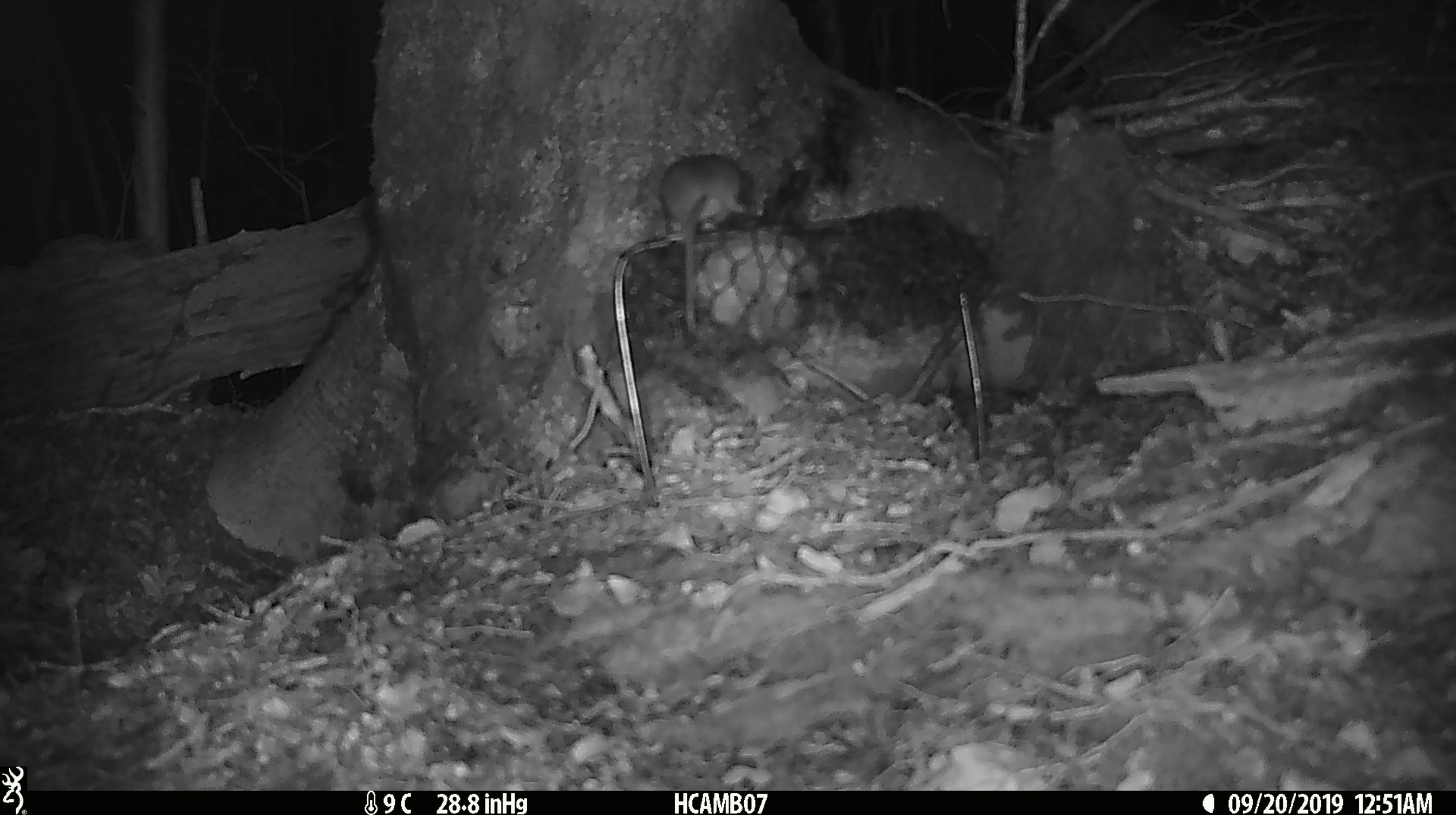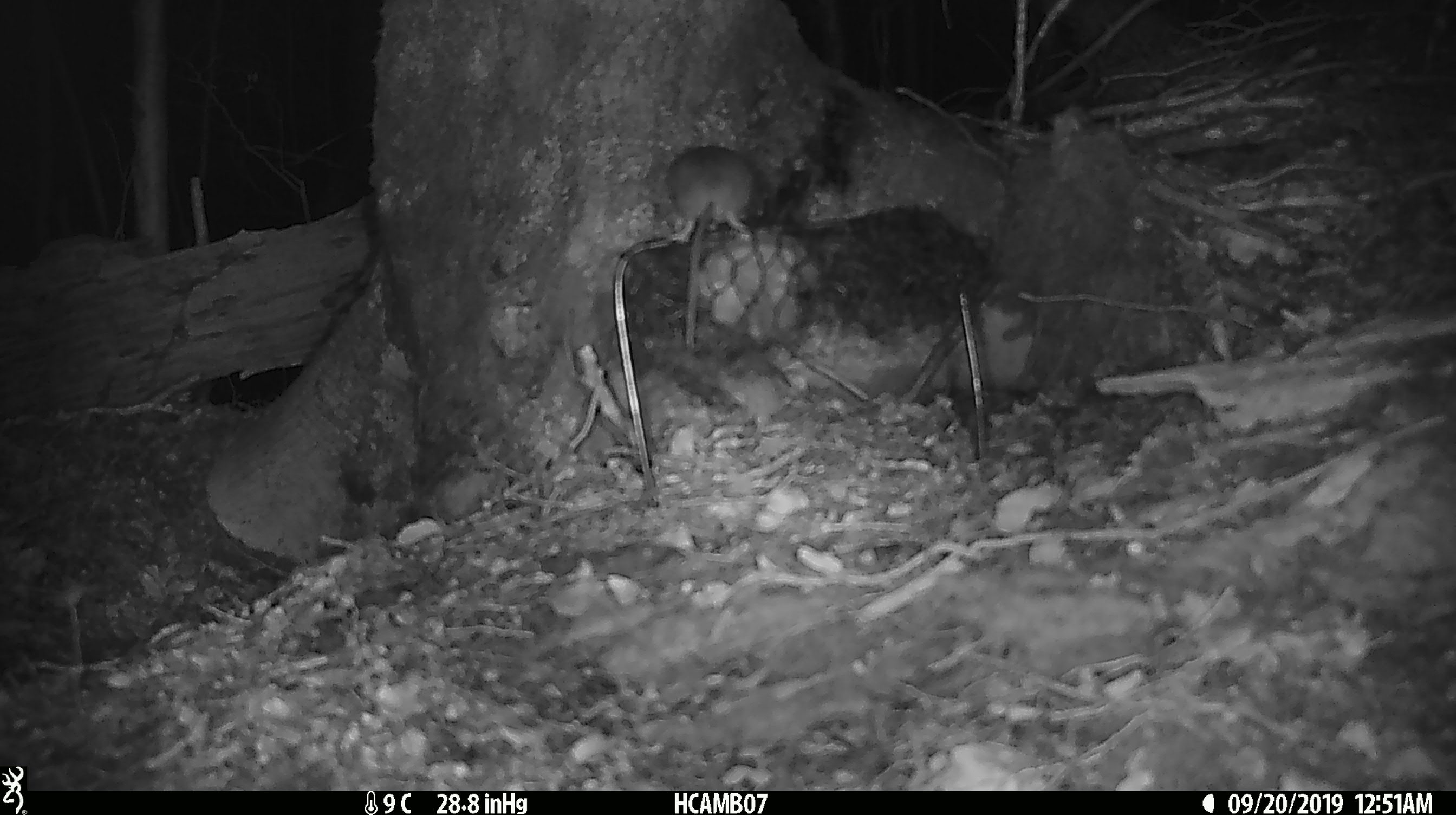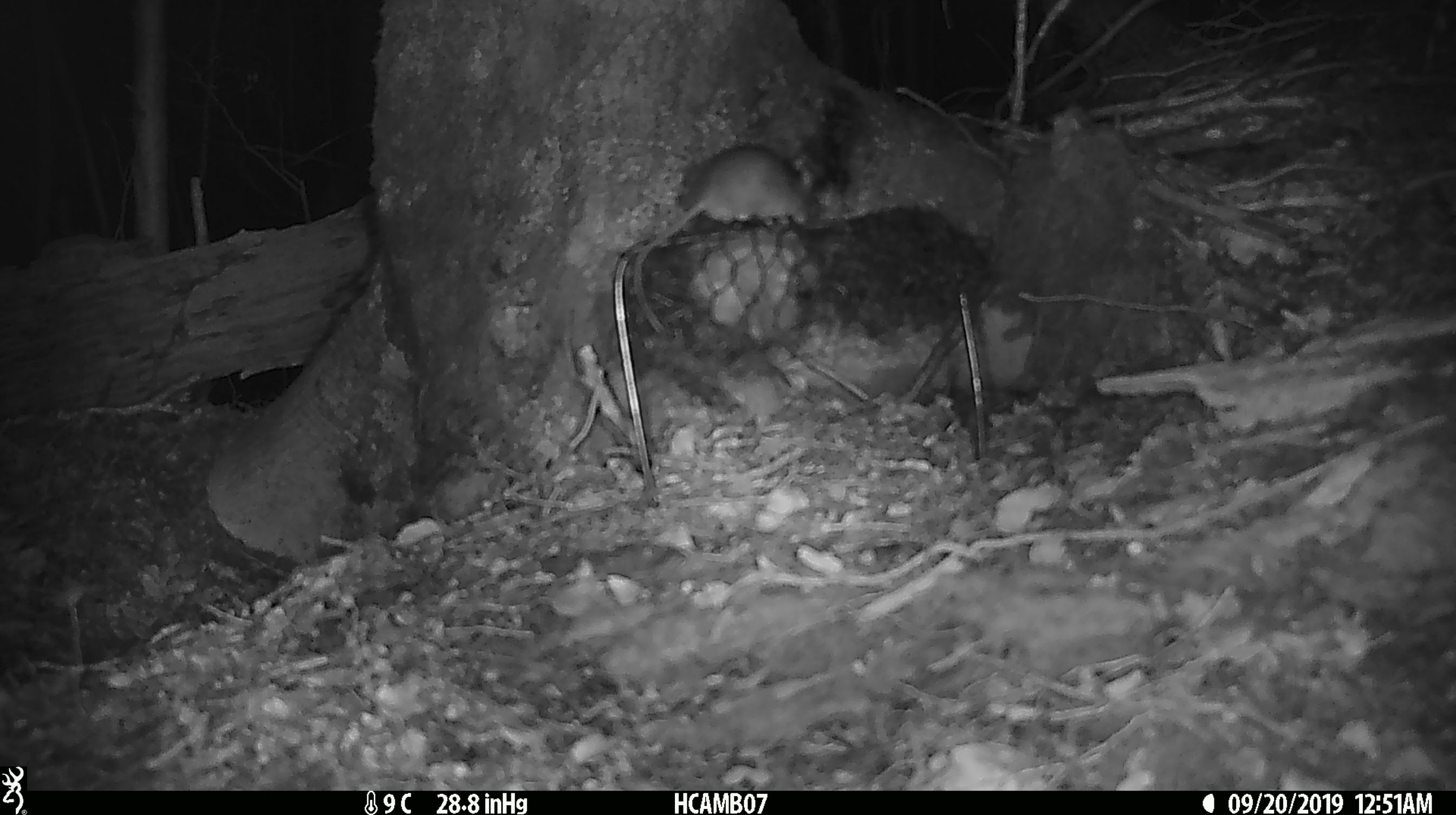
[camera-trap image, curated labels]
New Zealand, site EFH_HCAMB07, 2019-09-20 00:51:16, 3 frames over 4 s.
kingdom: Animalia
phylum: Chordata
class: Mammalia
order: Rodentia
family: Muridae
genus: Mus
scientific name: Mus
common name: mouse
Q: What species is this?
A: Mouse (Mus).